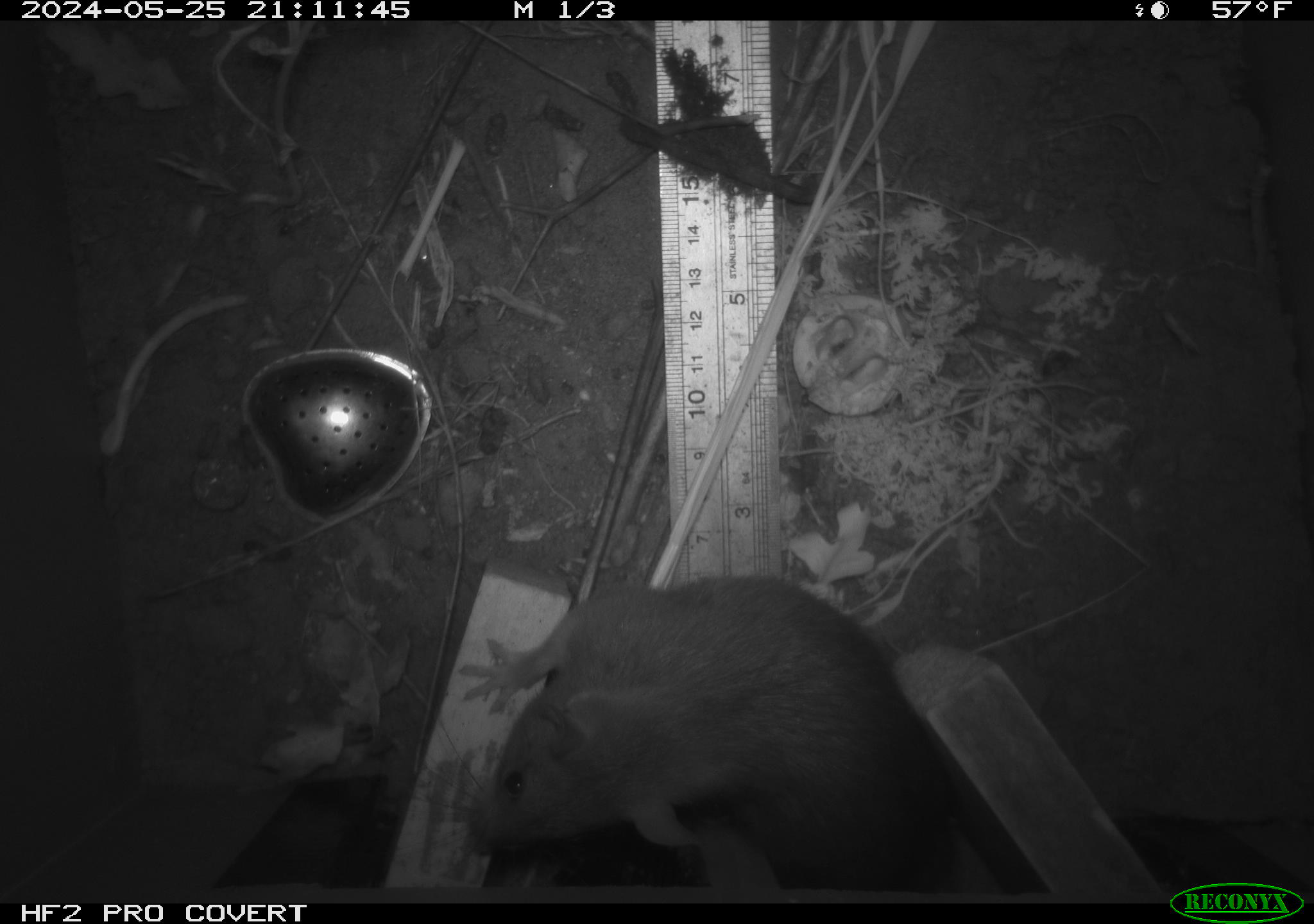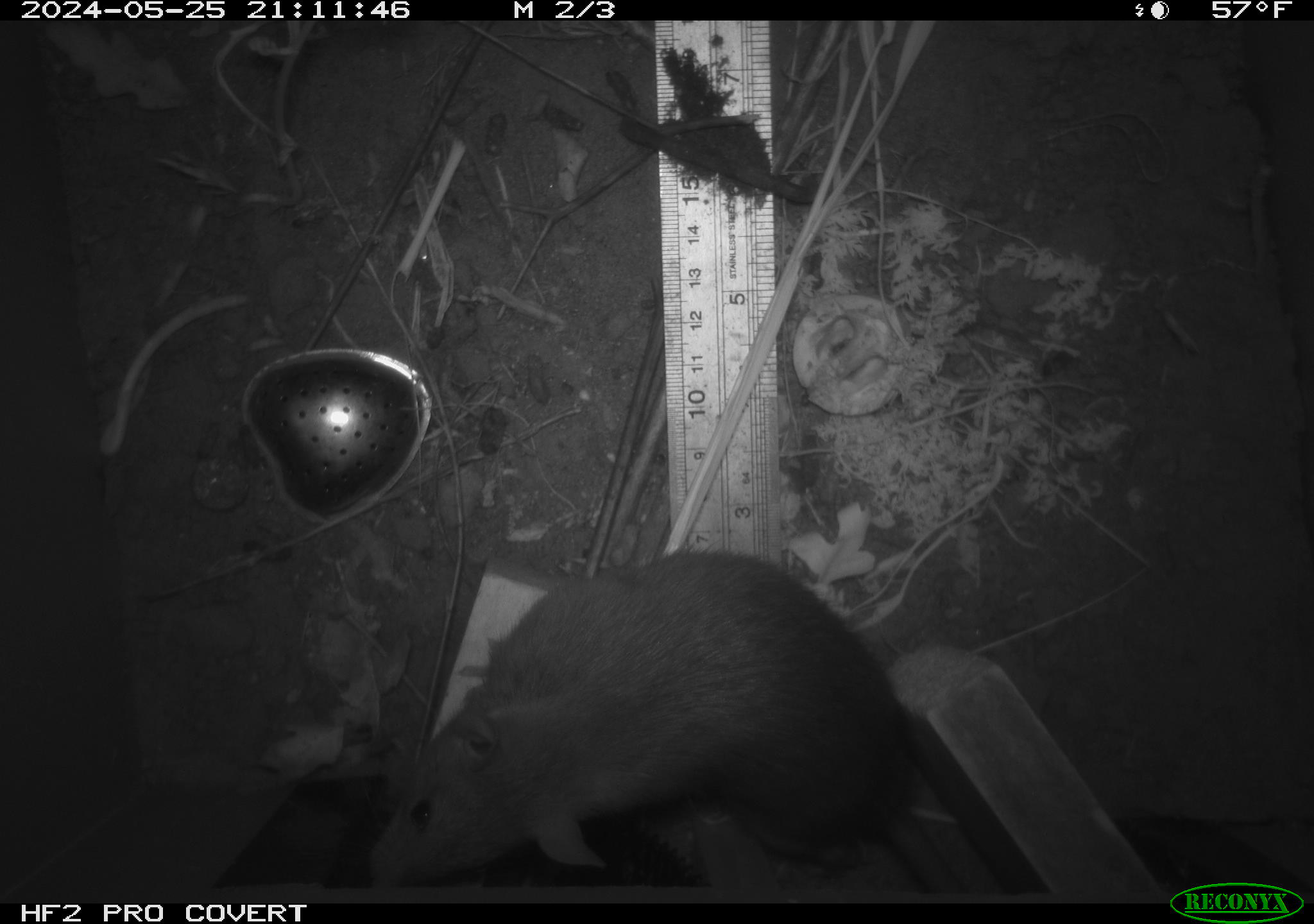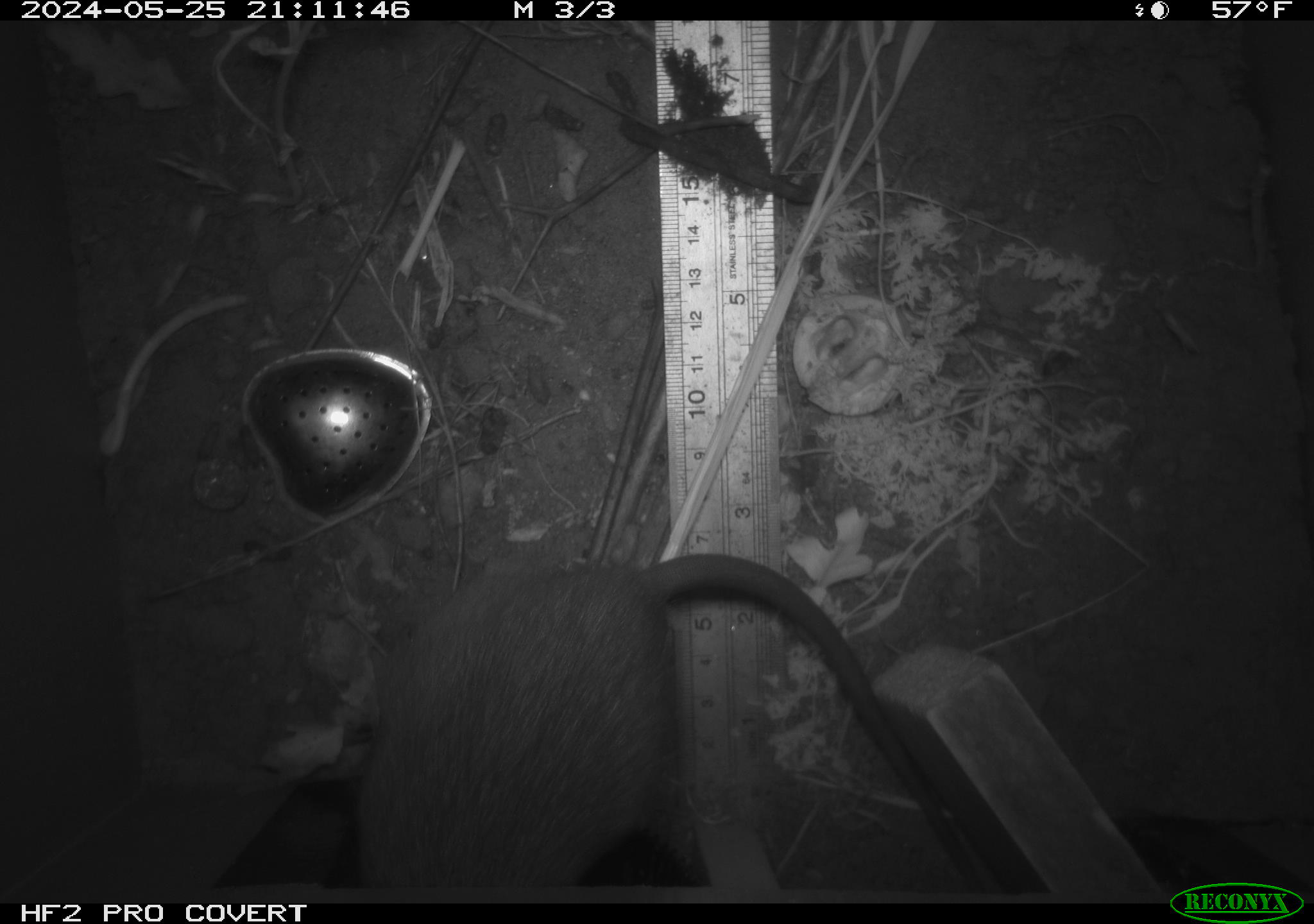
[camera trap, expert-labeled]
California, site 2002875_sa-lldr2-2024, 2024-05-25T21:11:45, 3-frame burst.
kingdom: Animalia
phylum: Chordata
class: Mammalia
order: Rodentia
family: Muridae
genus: Rattus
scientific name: Rattus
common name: rat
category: rattus species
Rattus species (rat) (Rattus).